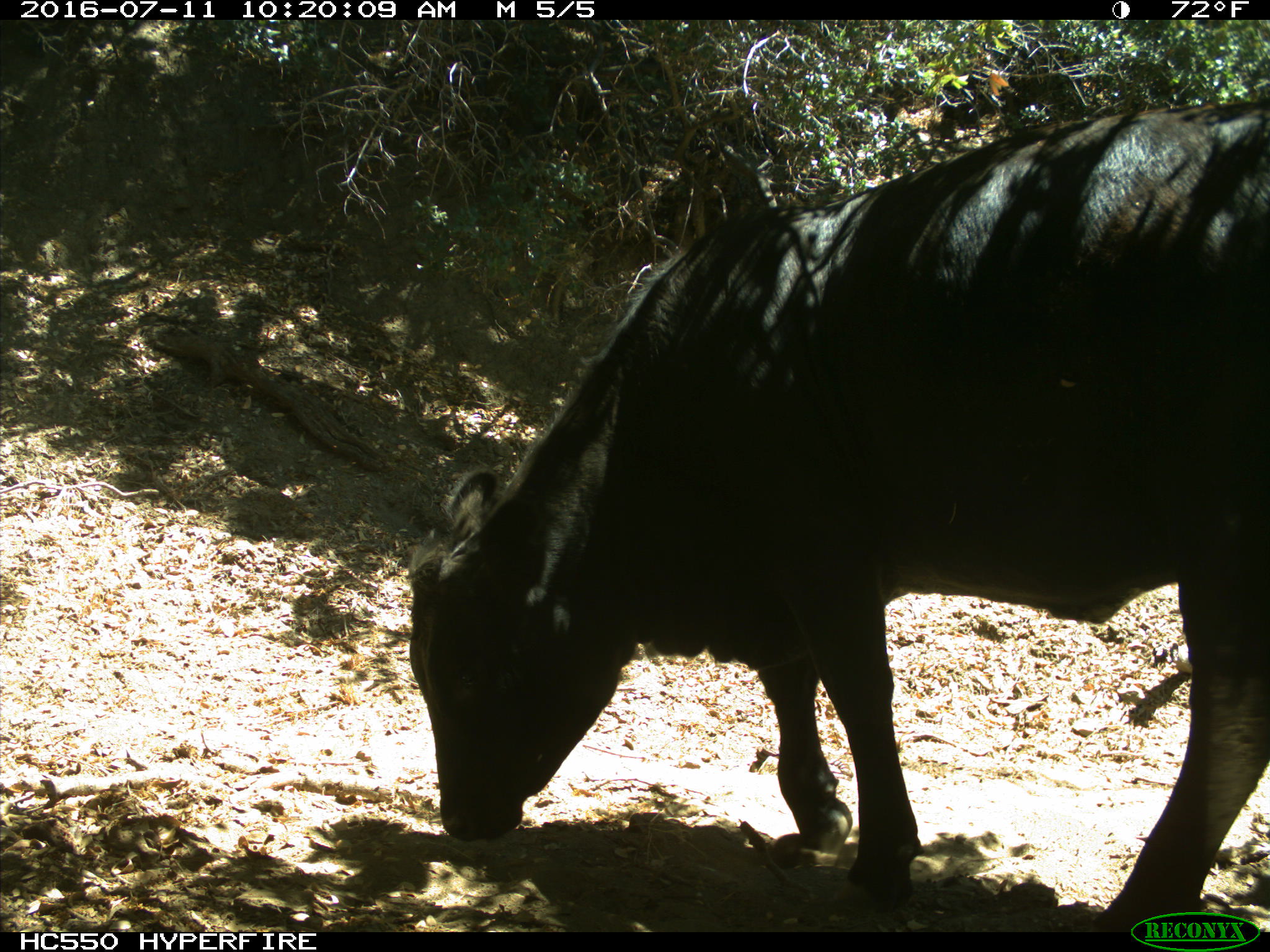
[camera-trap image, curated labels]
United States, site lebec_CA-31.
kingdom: Animalia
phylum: Chordata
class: Mammalia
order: Artiodactyla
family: Bovidae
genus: Bos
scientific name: Bos taurus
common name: domestic cow